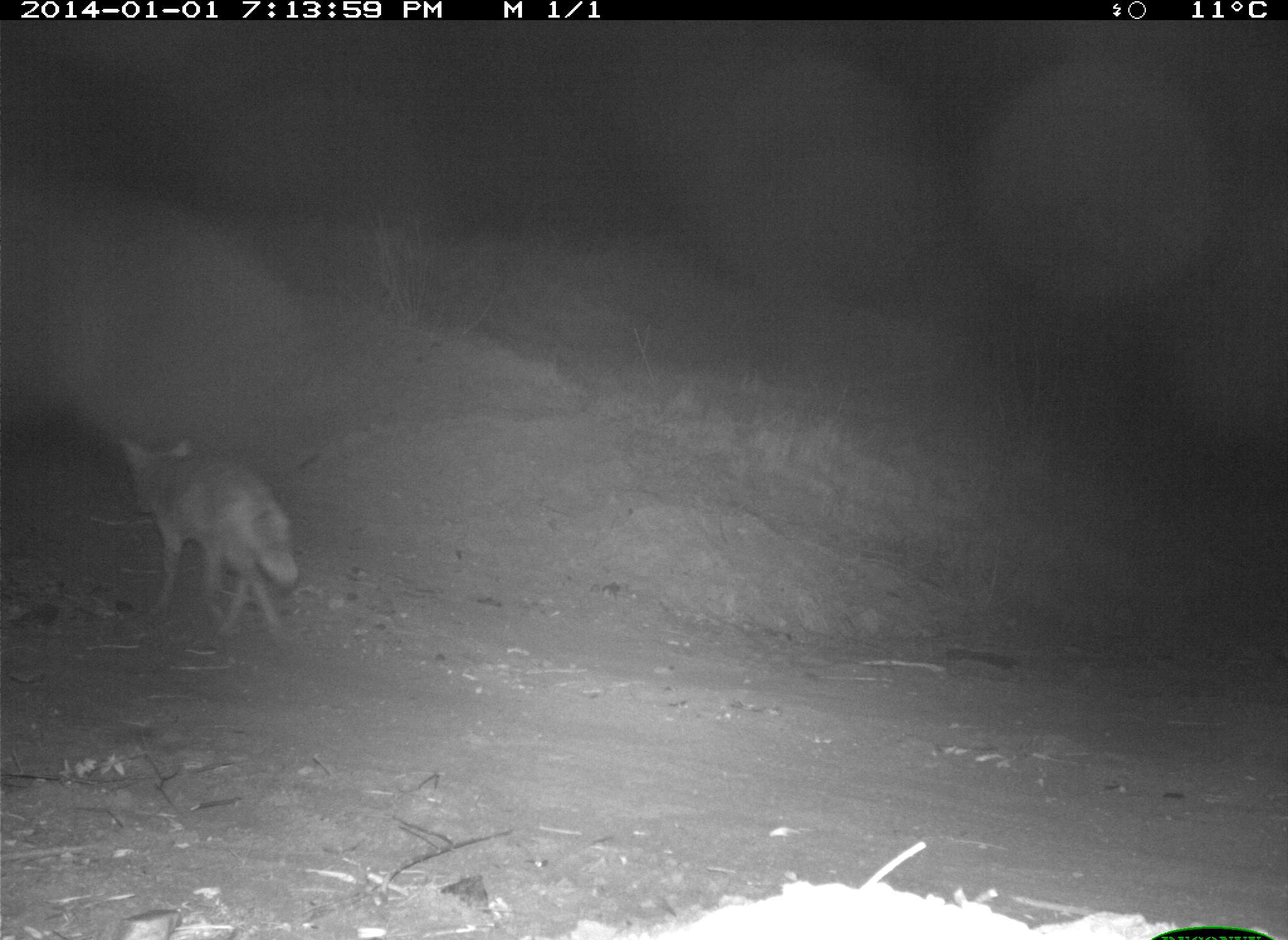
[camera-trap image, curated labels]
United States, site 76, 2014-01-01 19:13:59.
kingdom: Animalia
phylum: Chordata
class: Mammalia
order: Carnivora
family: Canidae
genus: Canis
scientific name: Canis latrans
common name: coyote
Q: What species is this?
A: Coyote (Canis latrans).